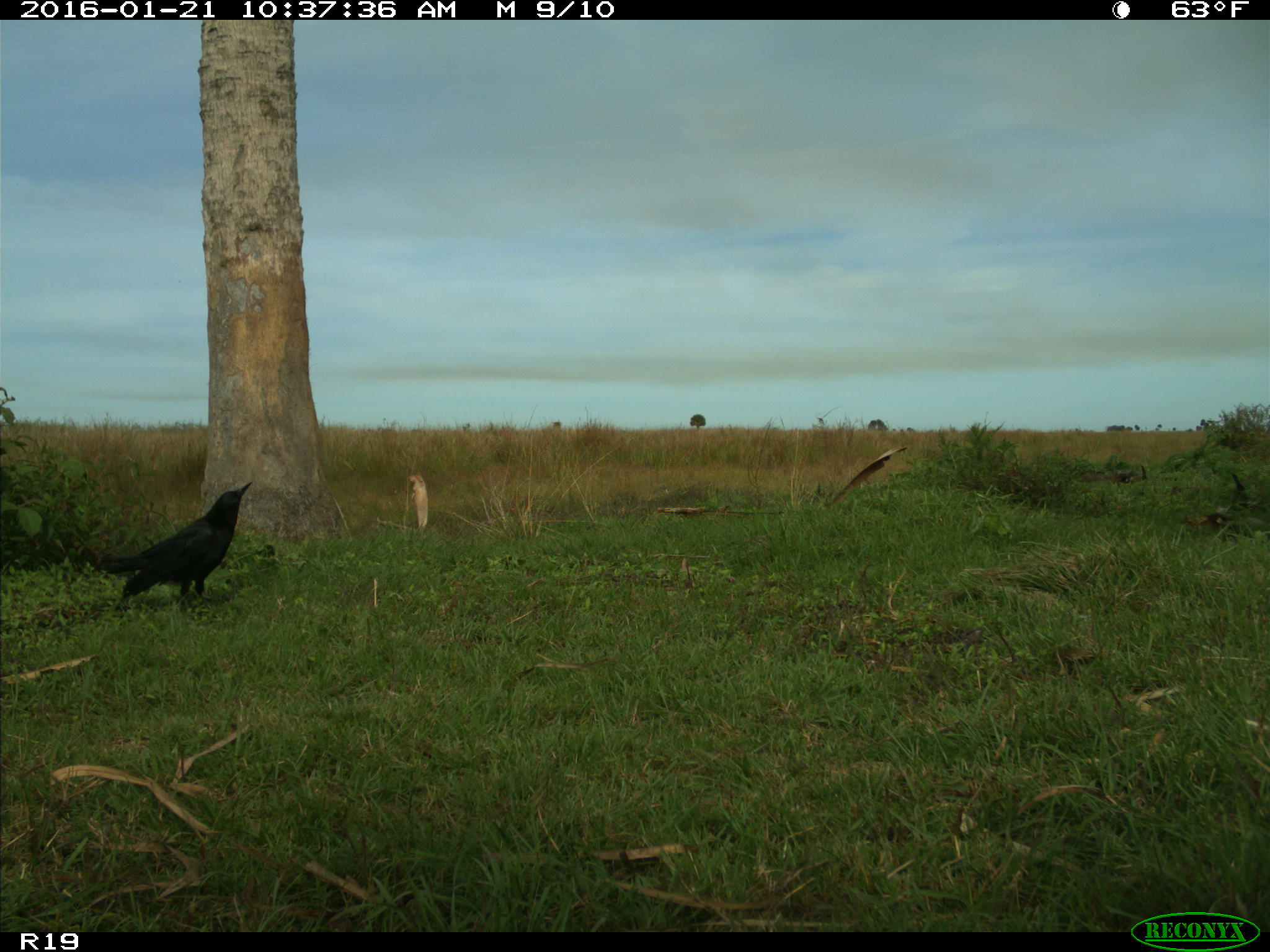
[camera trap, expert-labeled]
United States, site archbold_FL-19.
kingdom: Animalia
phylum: Chordata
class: Aves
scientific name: Aves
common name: birds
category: unidentified bird